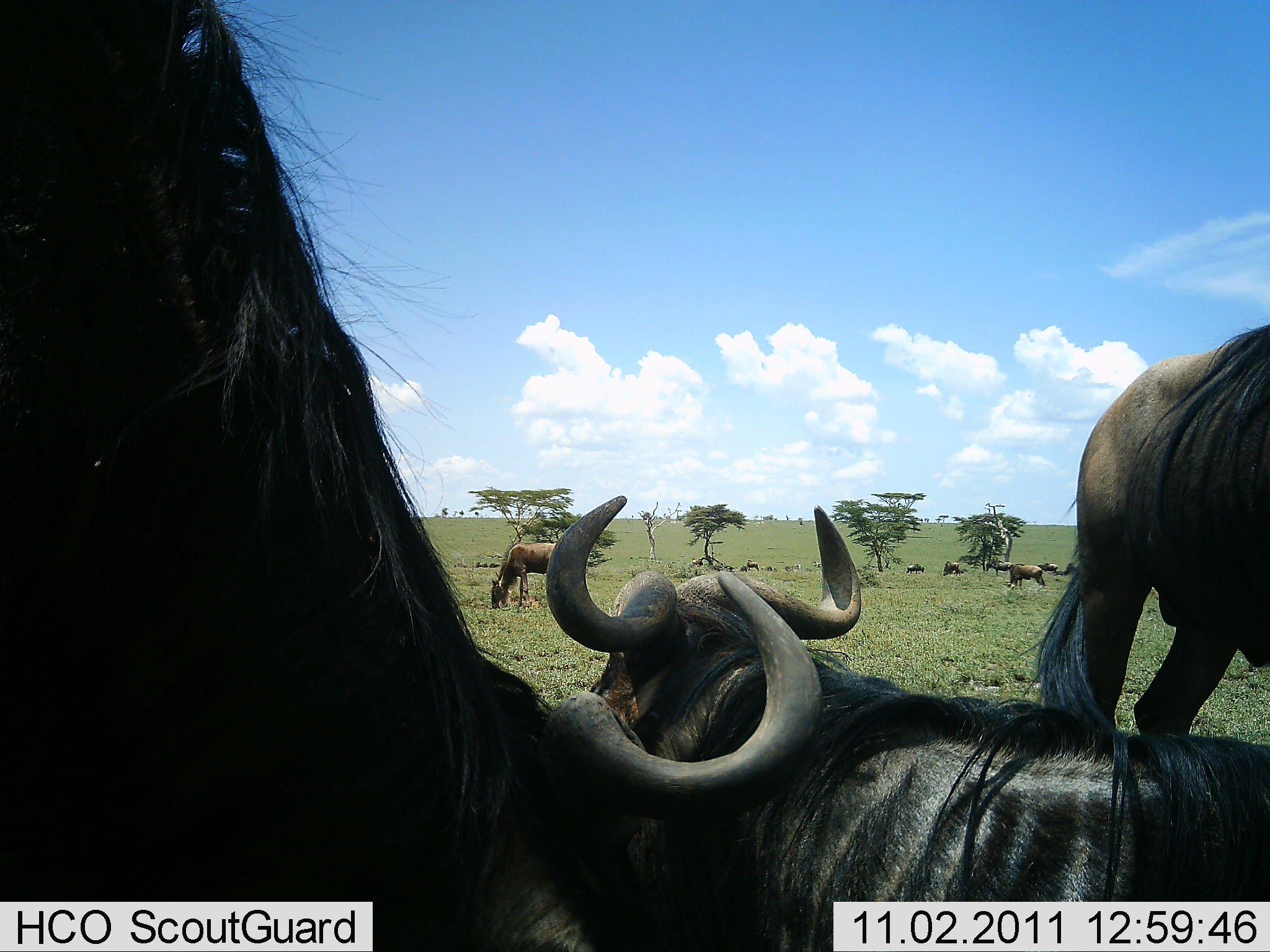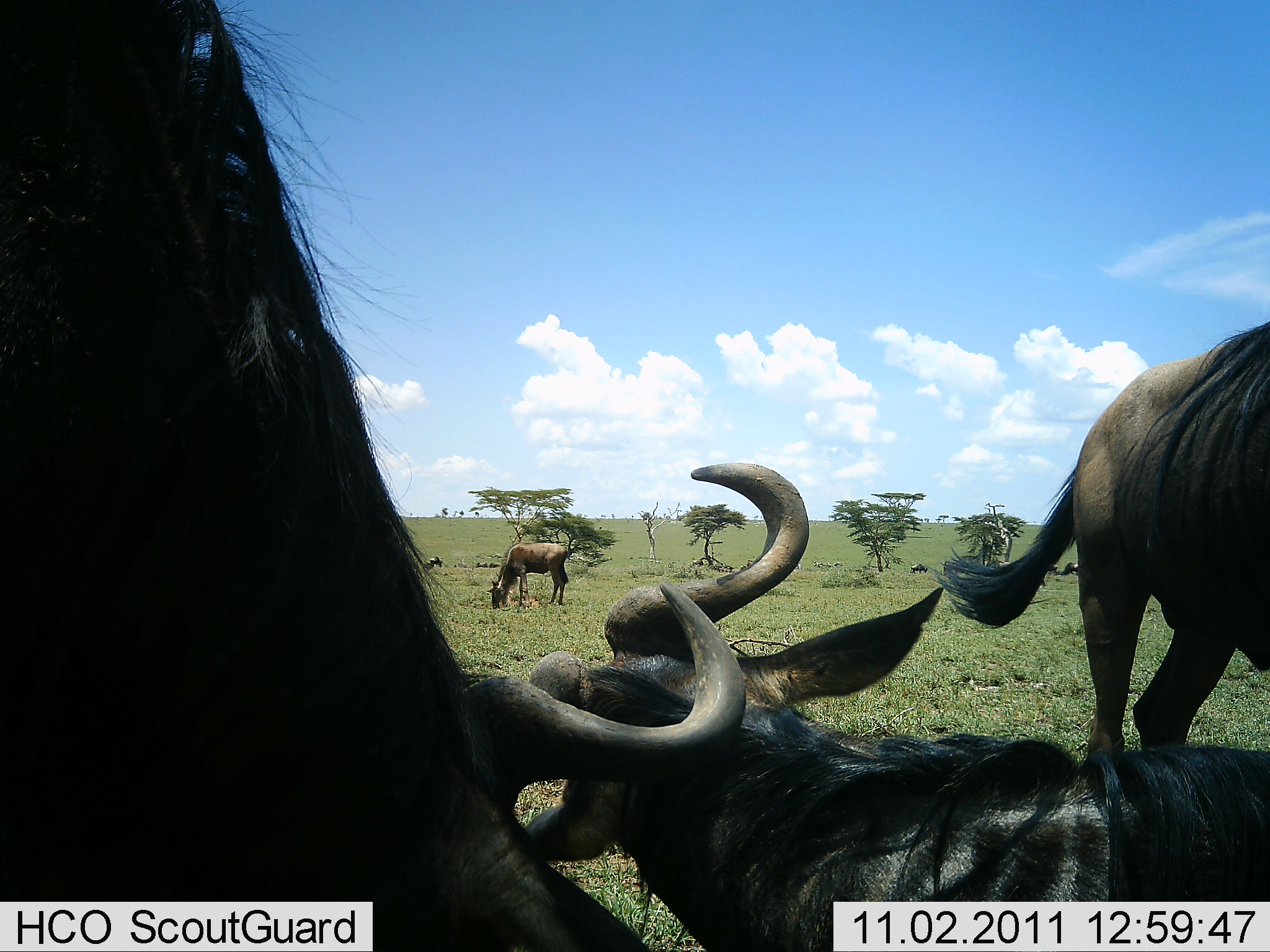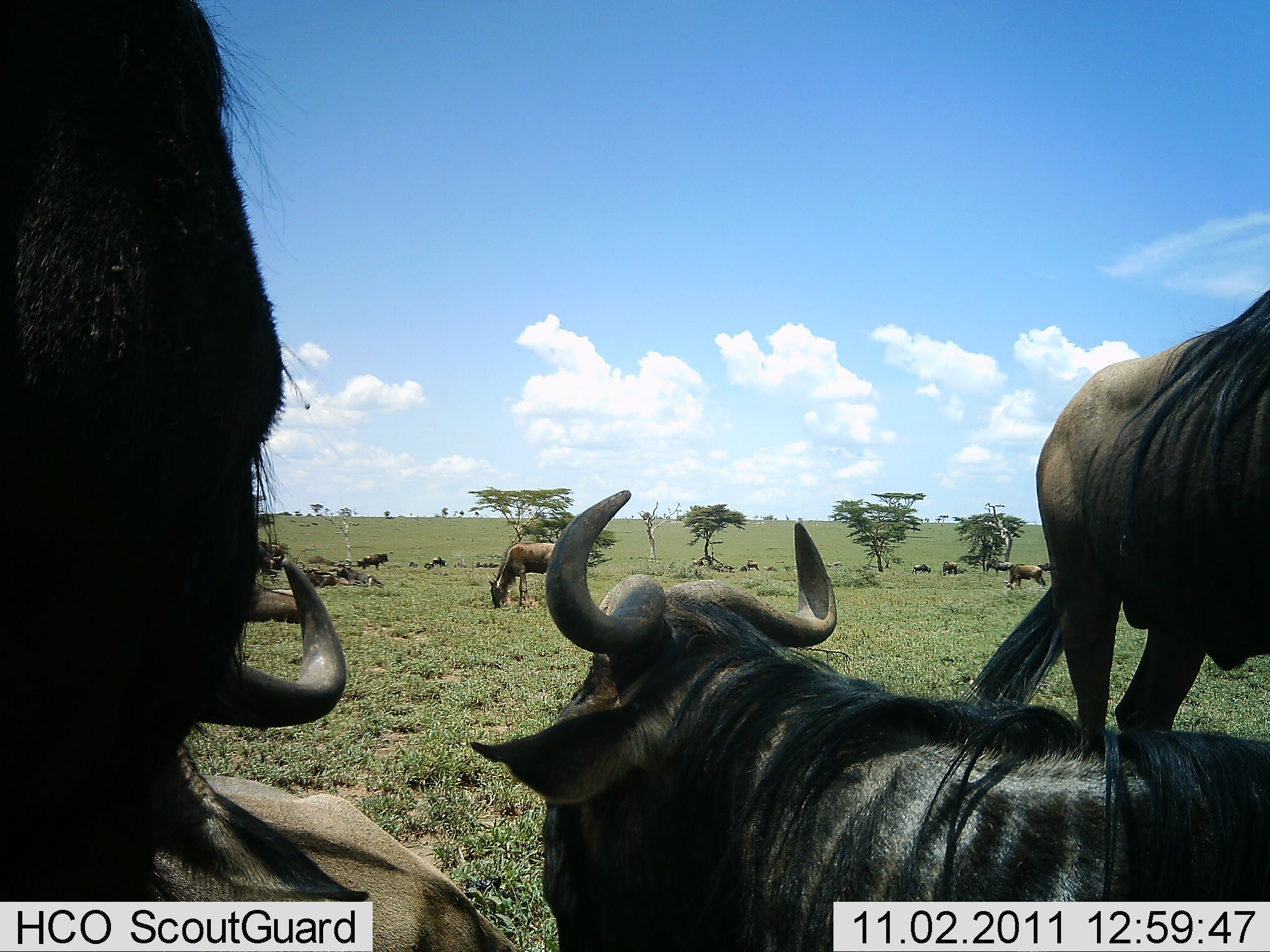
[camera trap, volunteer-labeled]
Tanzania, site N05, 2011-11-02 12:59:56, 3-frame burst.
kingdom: Animalia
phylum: Chordata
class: Mammalia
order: Artiodactyla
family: Bovidae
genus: Connochaetes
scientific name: Connochaetes taurinus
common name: blue wildebeest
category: wildebeest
Wildebeest (blue wildebeest) (Connochaetes taurinus), count 11-50. Behavior (volunteer vote fractions): standing 79%, resting 86%, moving 50%, interacting 21%. Young present (vote fraction): 0%. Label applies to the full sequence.